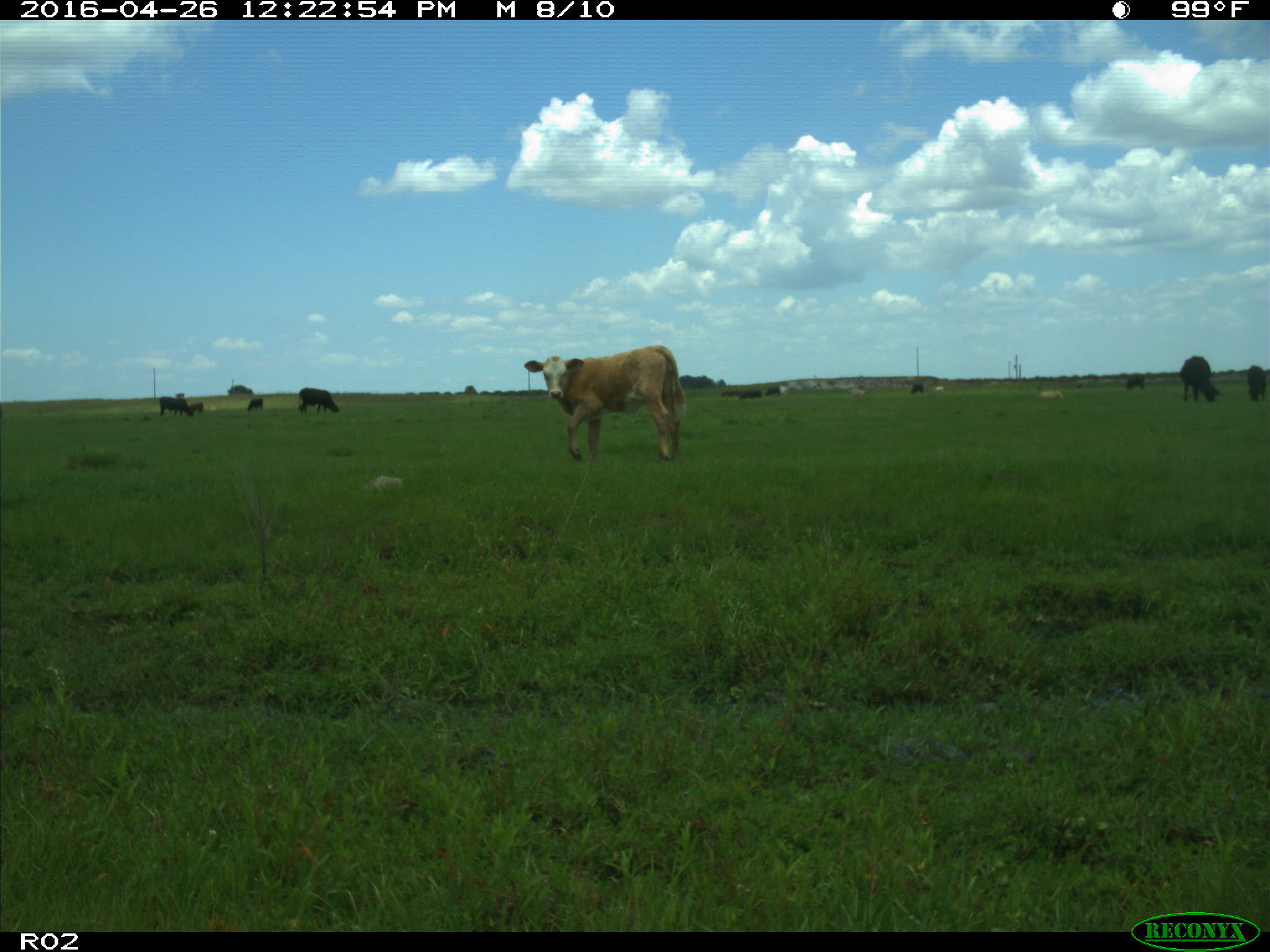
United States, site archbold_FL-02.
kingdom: Animalia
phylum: Chordata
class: Mammalia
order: Artiodactyla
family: Bovidae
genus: Bos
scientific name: Bos taurus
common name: domestic cow